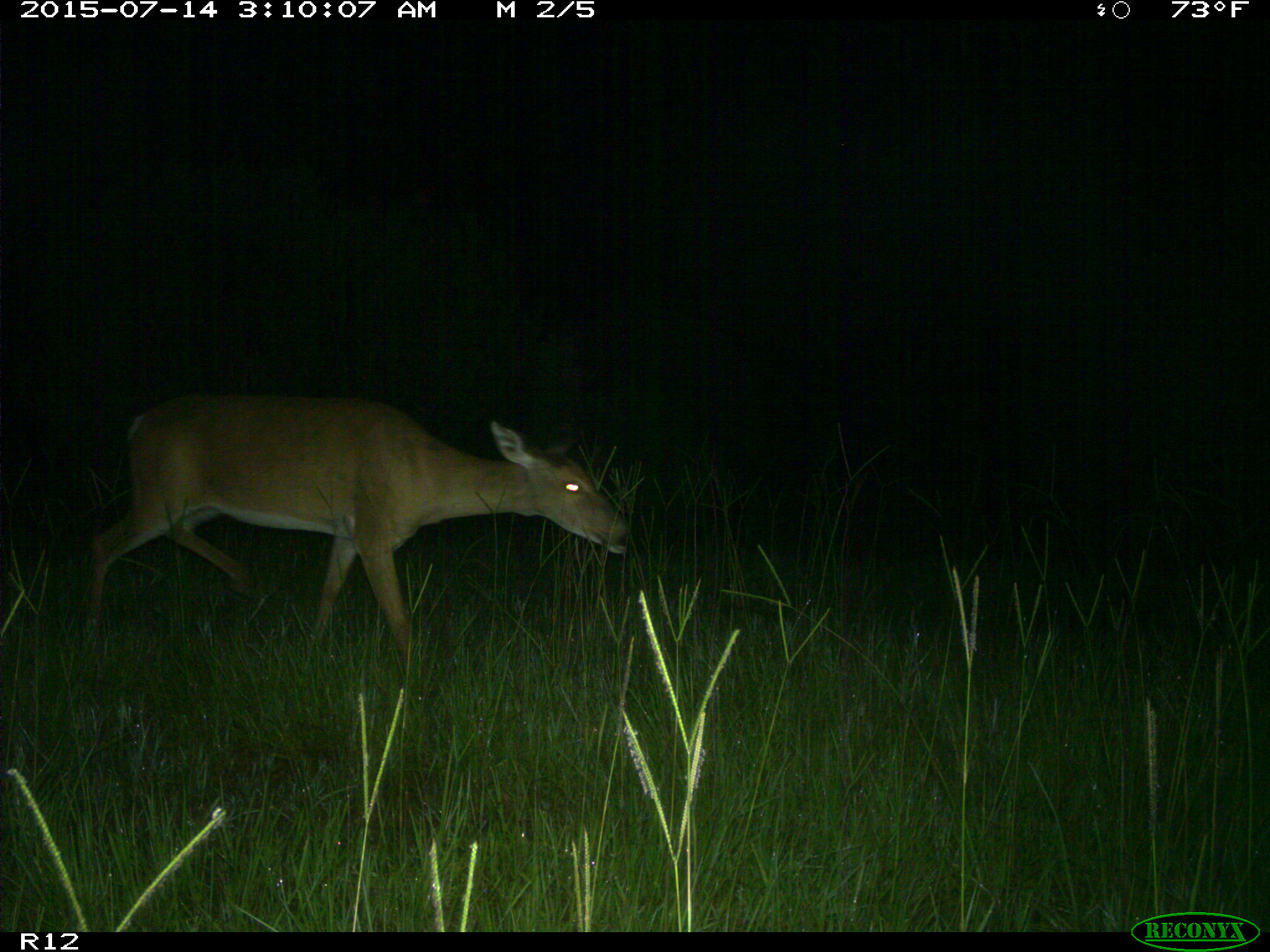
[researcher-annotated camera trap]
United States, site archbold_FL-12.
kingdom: Animalia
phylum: Chordata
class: Mammalia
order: Artiodactyla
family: Cervidae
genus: Odocoileus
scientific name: Odocoileus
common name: deer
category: unidentified deer